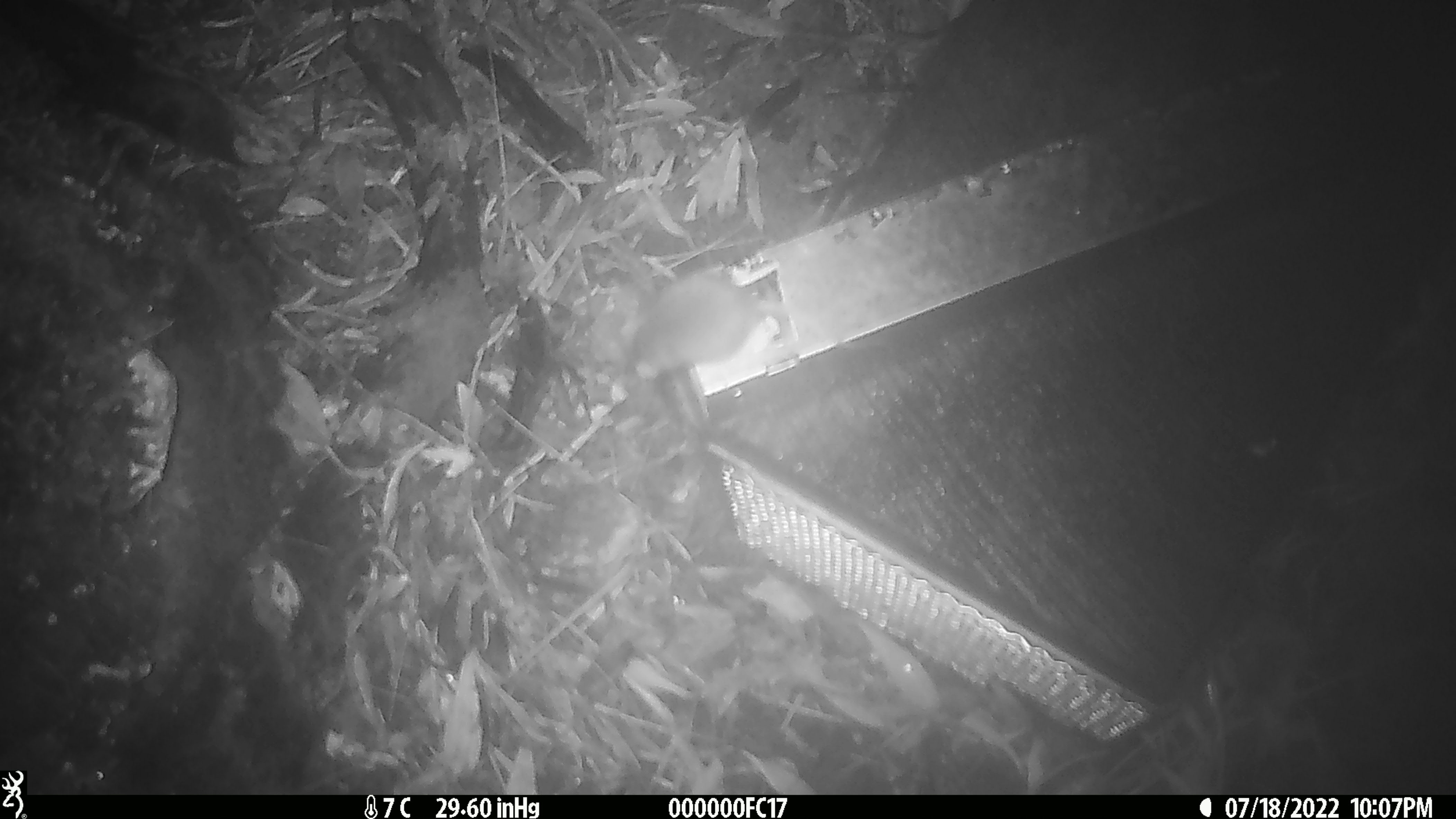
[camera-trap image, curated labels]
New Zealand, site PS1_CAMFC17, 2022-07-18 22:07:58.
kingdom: Animalia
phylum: Chordata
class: Mammalia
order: Rodentia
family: Muridae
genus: Mus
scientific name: Mus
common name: mouse